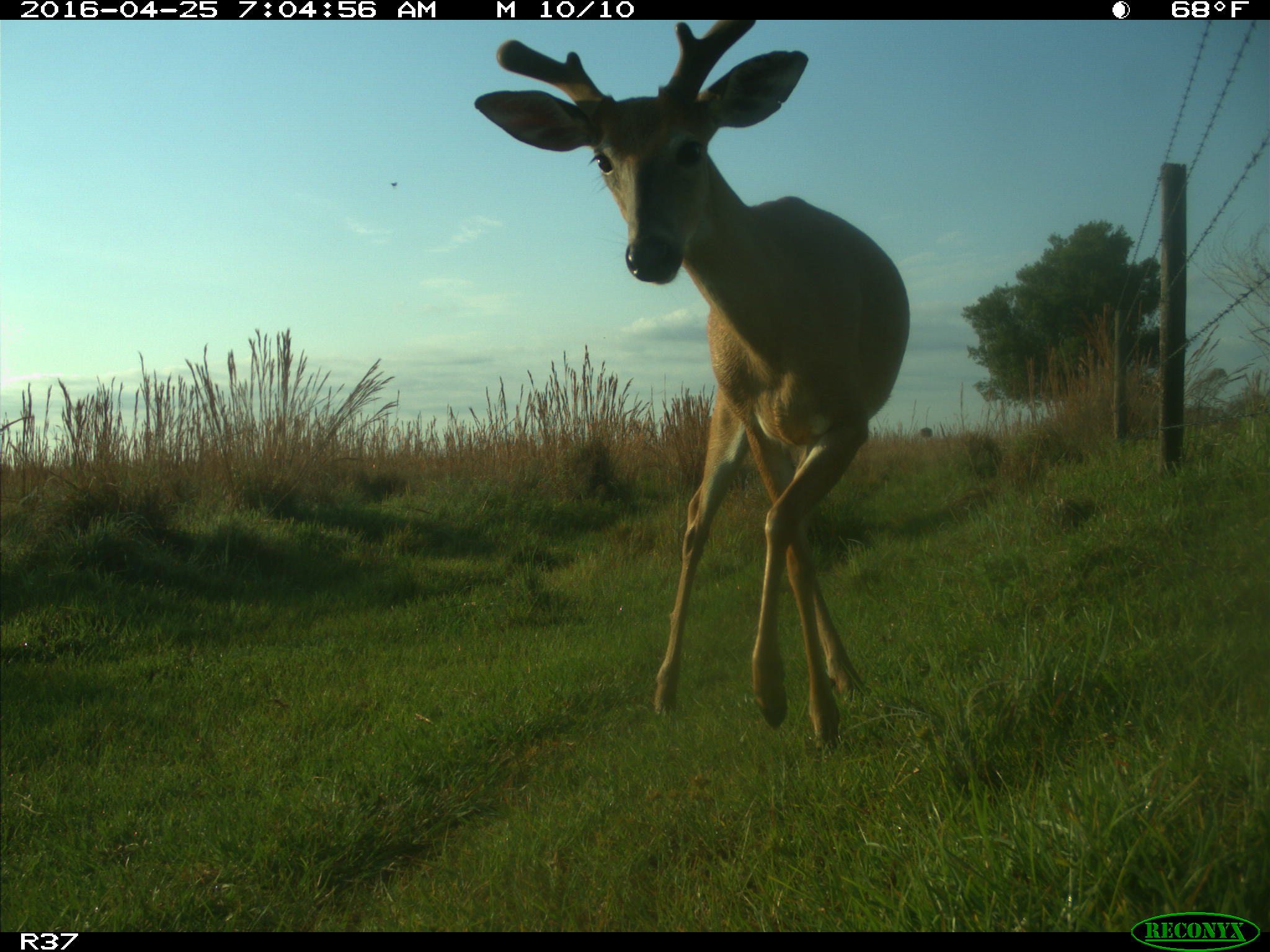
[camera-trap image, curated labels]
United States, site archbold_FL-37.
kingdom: Animalia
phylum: Chordata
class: Mammalia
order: Artiodactyla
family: Cervidae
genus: Odocoileus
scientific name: Odocoileus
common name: deer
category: unidentified deer